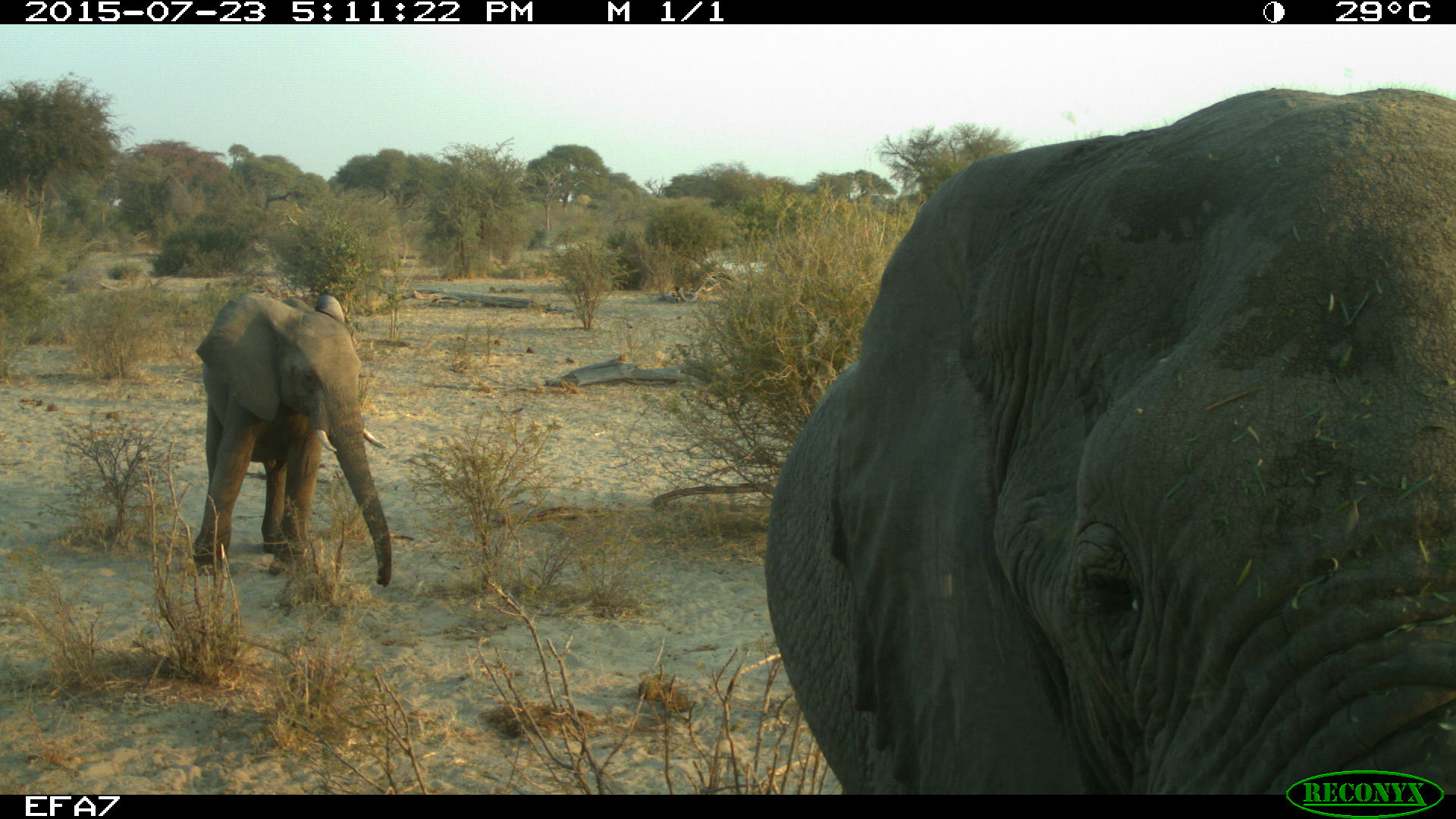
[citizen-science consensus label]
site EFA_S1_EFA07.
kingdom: Animalia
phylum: Chordata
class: Mammalia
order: Proboscidea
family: Elephantidae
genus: Loxodonta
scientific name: Loxodonta africana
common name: african bush elephant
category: elephant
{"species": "elephant (african bush elephant) (Loxodonta africana)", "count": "2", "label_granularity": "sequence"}